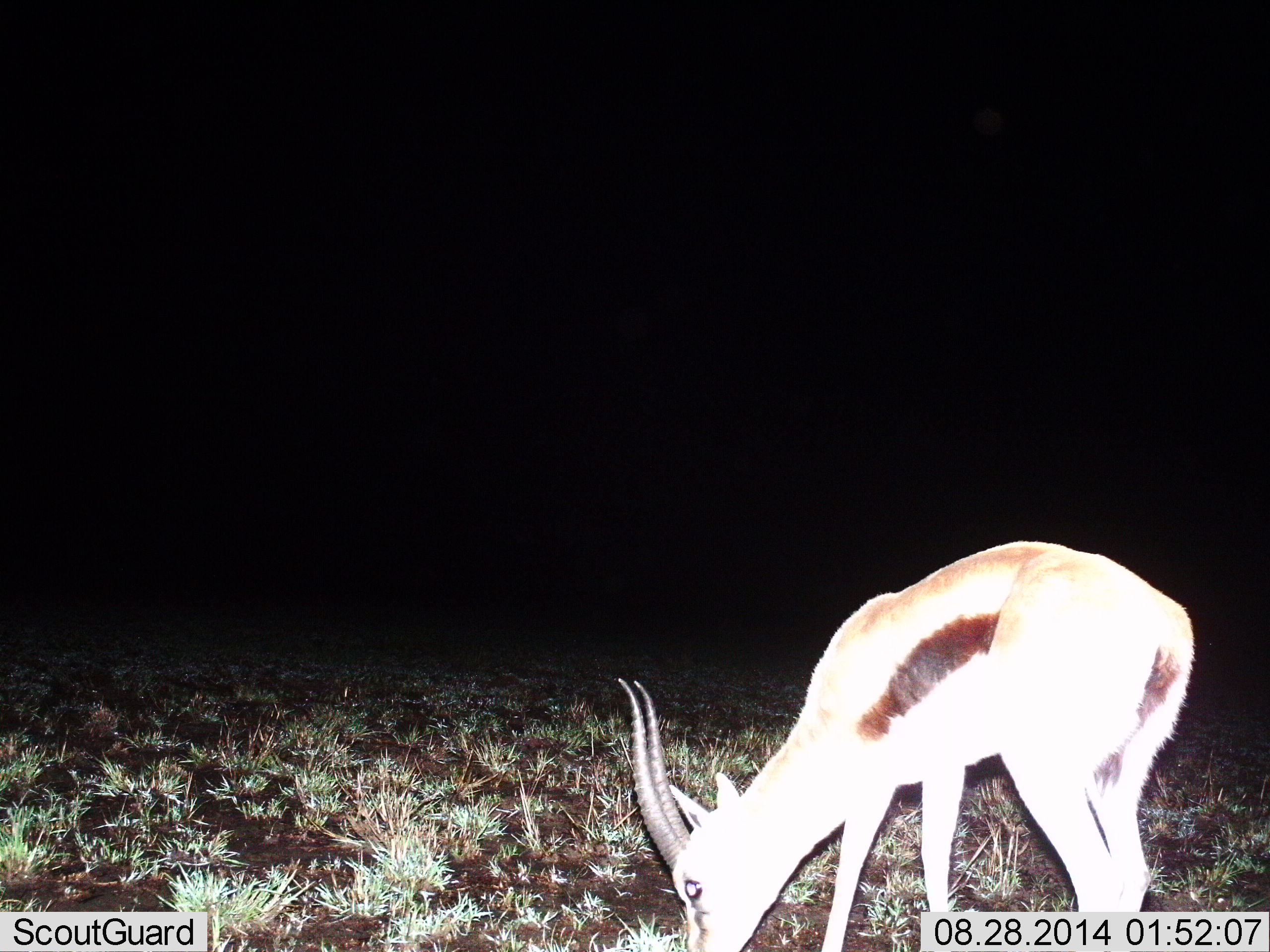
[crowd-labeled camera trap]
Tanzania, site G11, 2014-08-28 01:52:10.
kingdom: Animalia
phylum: Chordata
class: Mammalia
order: Artiodactyla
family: Bovidae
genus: Eudorcas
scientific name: Eudorcas thomsonii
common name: thomson's gazelle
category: gazellethomsons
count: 1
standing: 20%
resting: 0%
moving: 0%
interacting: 0%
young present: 0%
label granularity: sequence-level